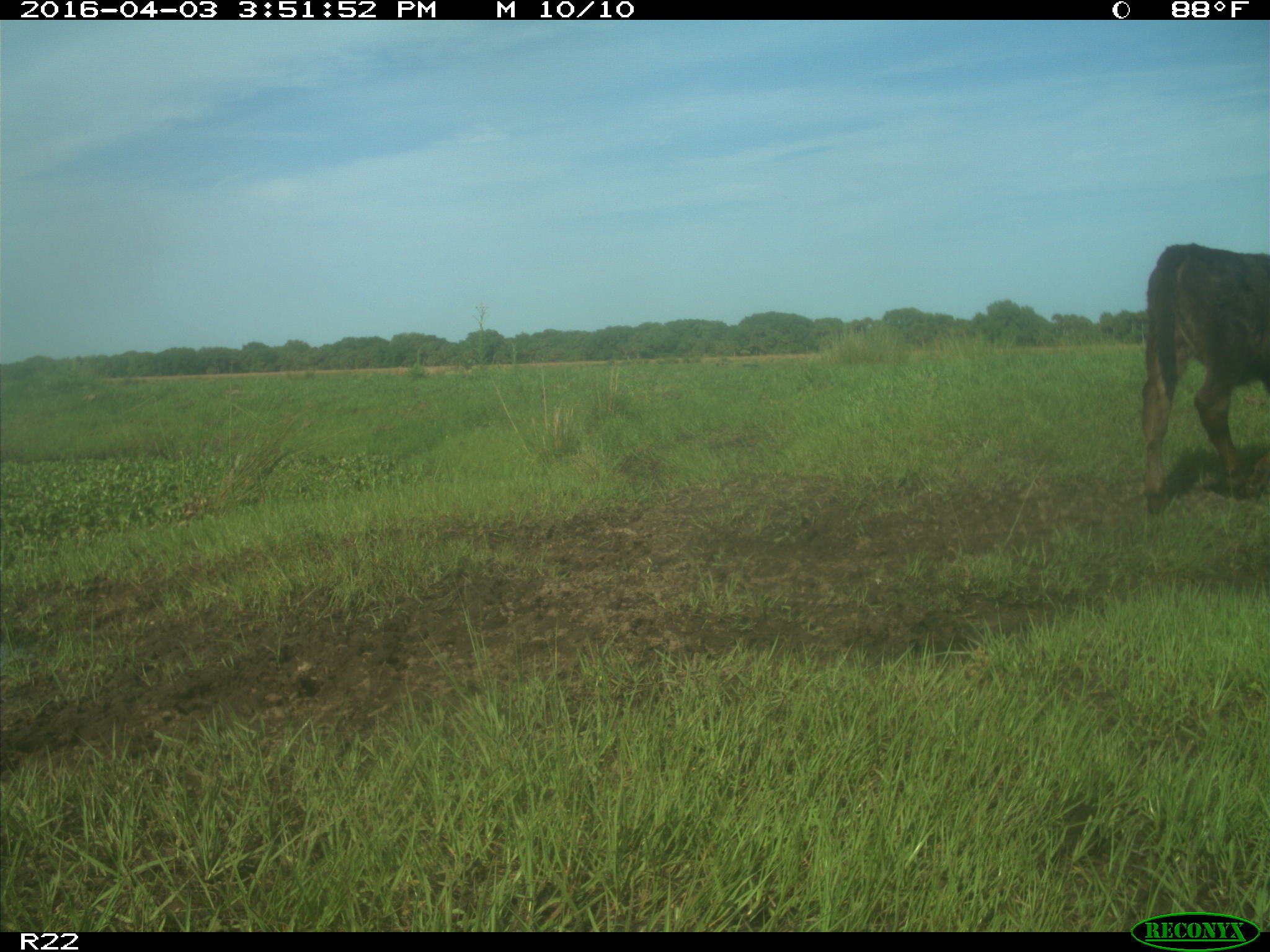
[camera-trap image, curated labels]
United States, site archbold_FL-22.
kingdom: Animalia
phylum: Chordata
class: Mammalia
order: Artiodactyla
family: Bovidae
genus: Bos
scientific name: Bos taurus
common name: domestic cow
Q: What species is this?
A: Bos taurus (domestic cow).